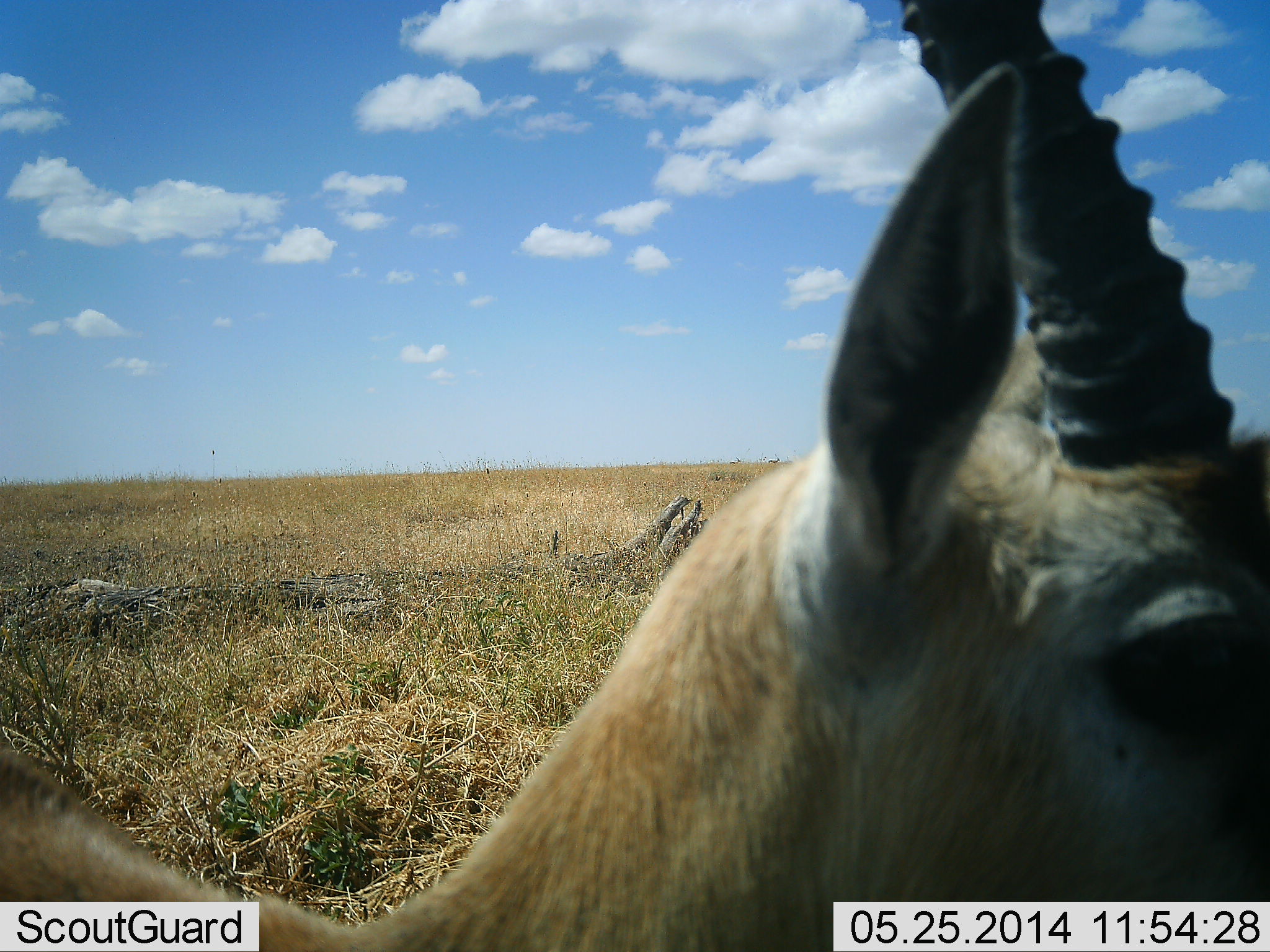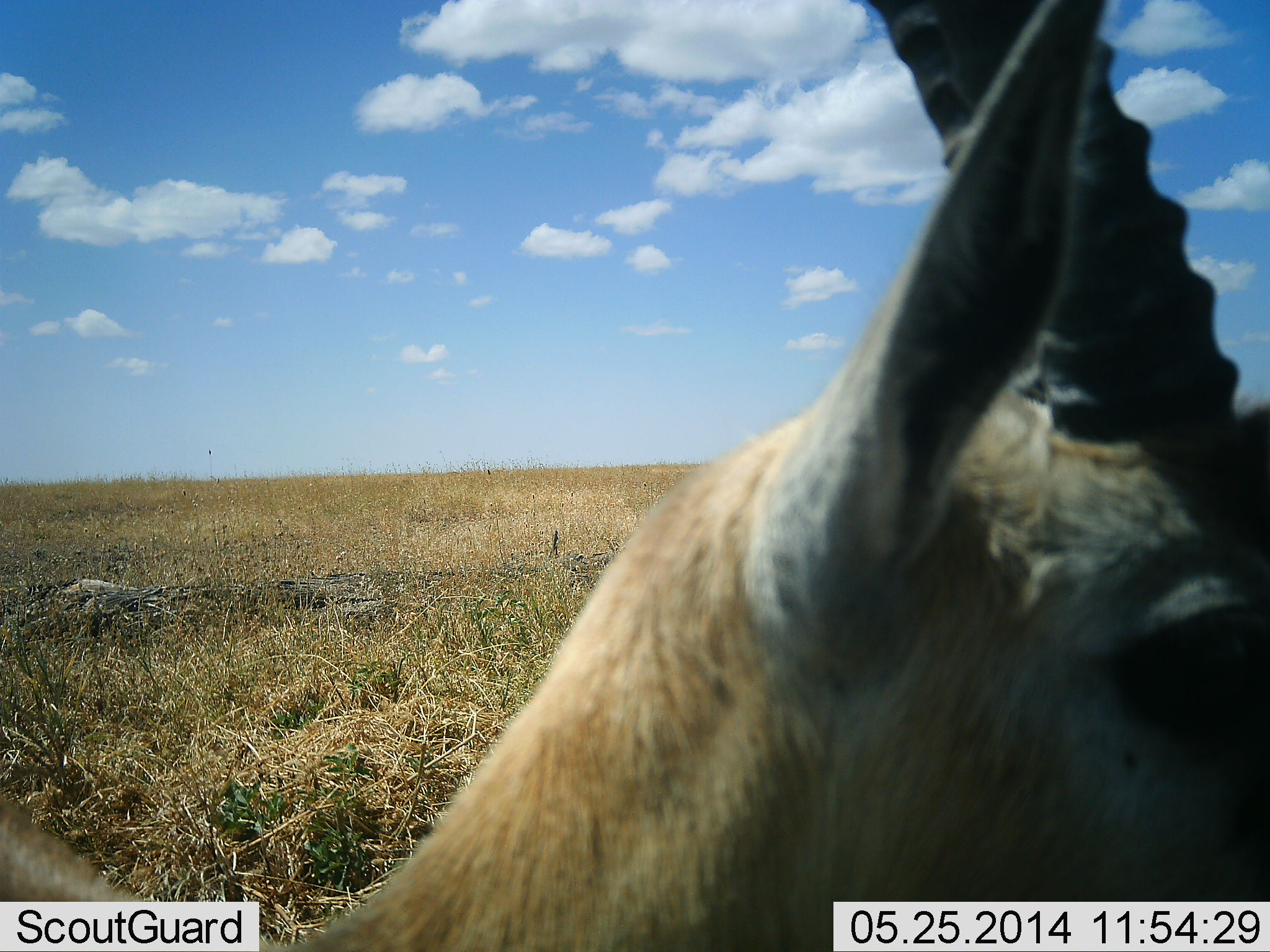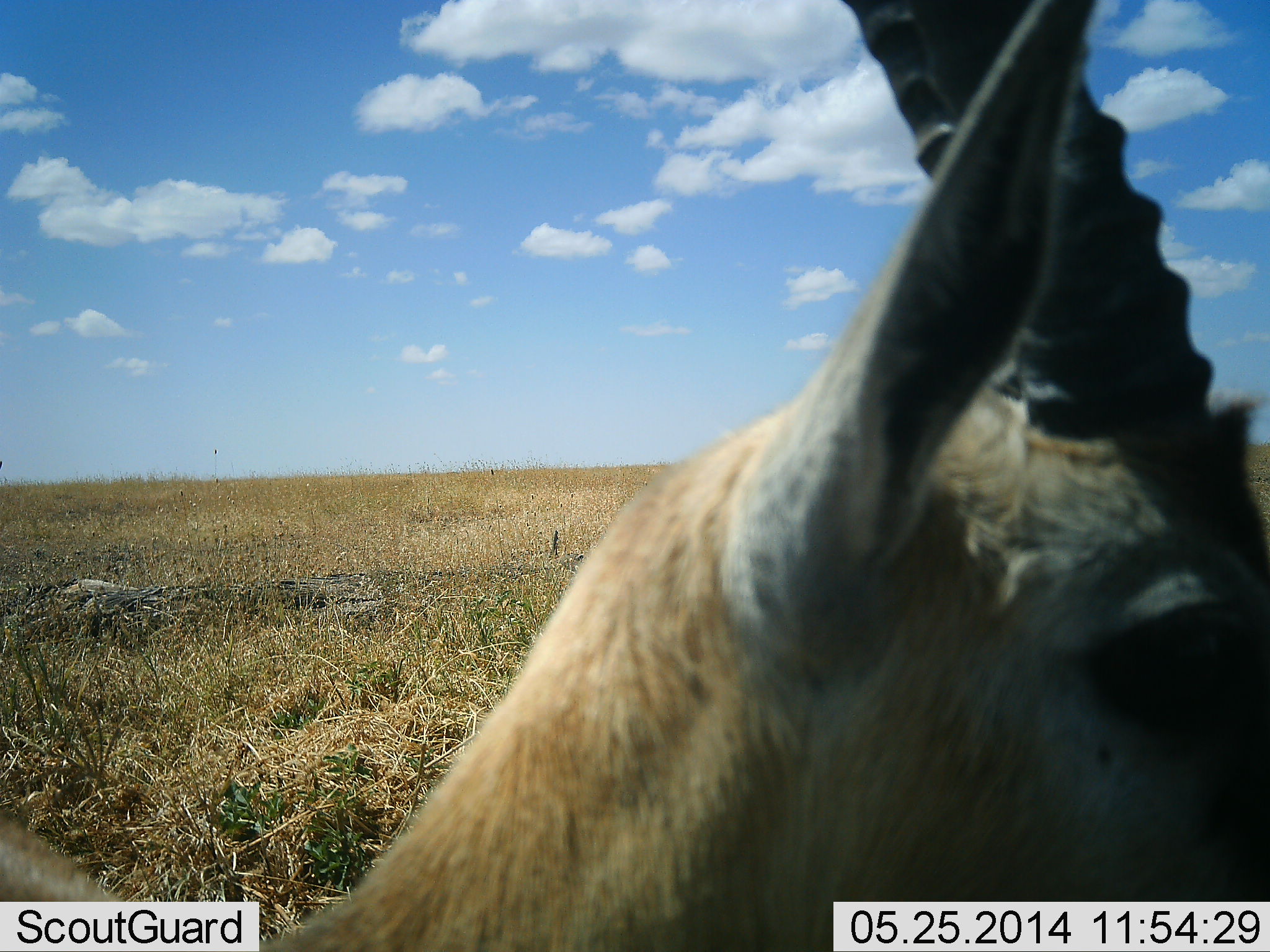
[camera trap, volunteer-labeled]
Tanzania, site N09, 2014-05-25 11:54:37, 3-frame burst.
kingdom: Animalia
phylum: Chordata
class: Mammalia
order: Artiodactyla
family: Bovidae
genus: Eudorcas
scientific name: Eudorcas thomsonii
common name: thomson's gazelle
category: gazellethomsons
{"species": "gazellethomsons (thomson's gazelle) (Eudorcas thomsonii)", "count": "1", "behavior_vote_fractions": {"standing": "90%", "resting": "0%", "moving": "0%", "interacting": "10%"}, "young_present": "0%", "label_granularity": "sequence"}